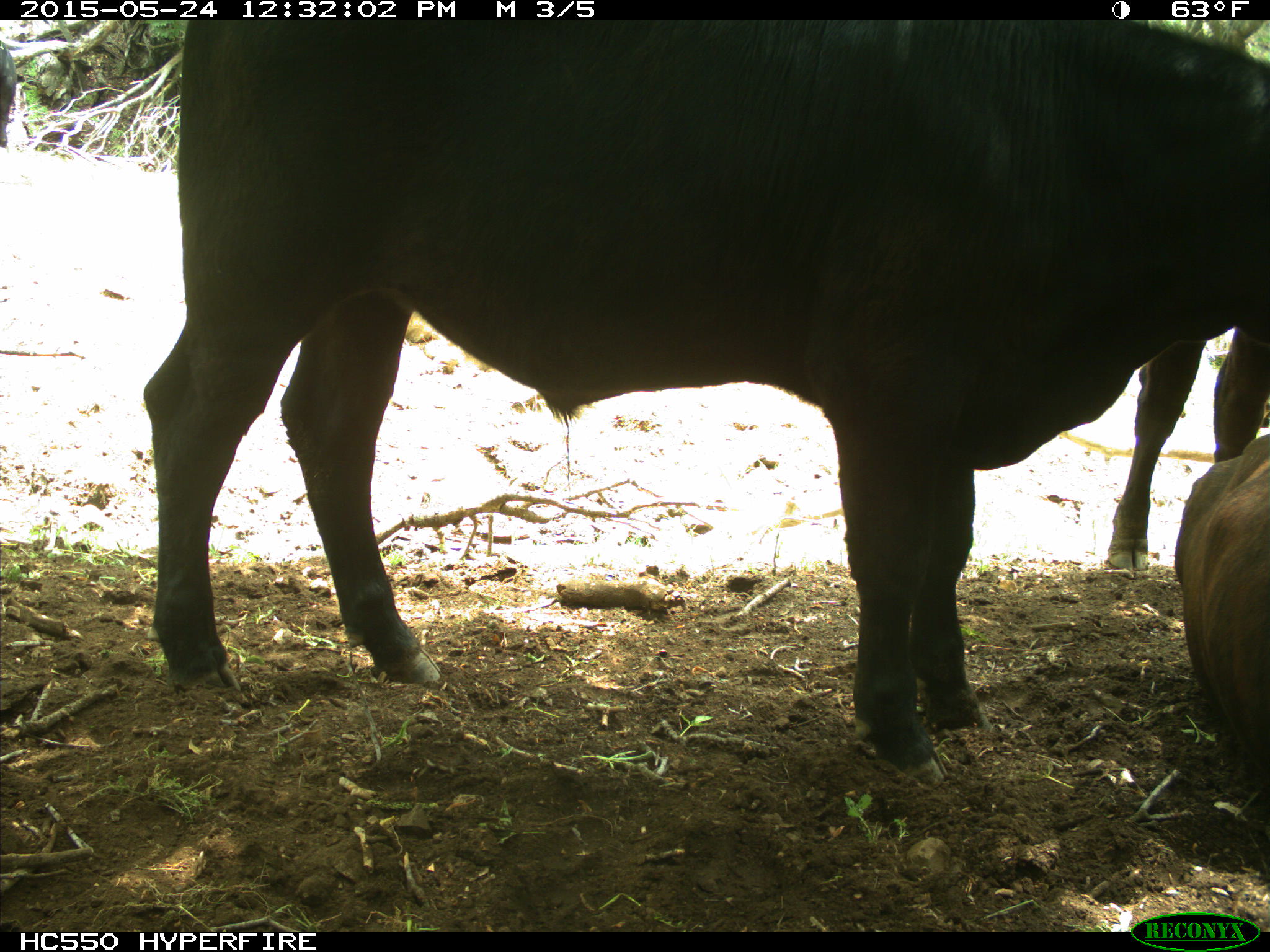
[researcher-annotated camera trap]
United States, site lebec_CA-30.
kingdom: Animalia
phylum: Chordata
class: Mammalia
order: Artiodactyla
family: Bovidae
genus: Bos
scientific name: Bos taurus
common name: domestic cow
Bos taurus (domestic cow).